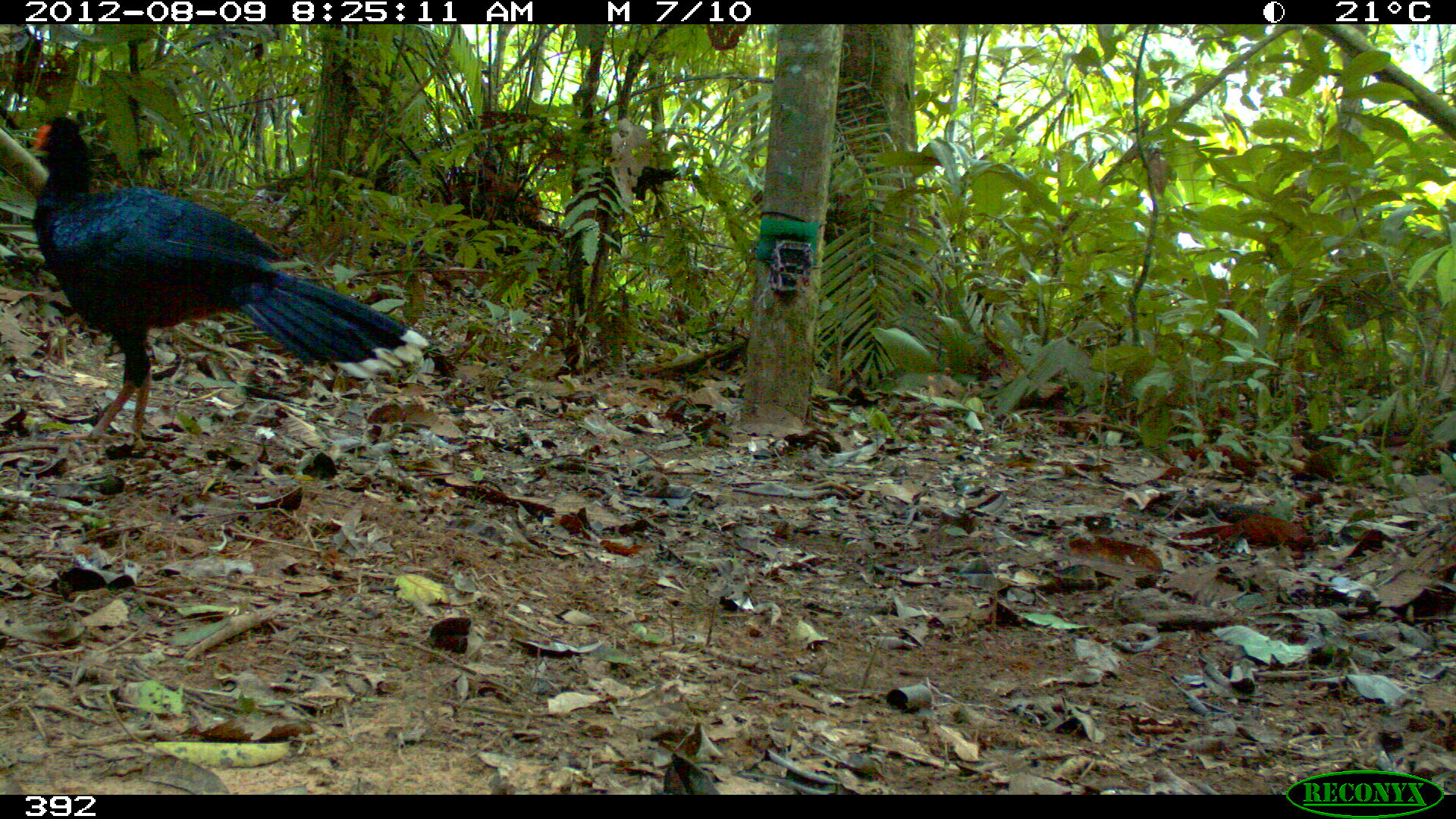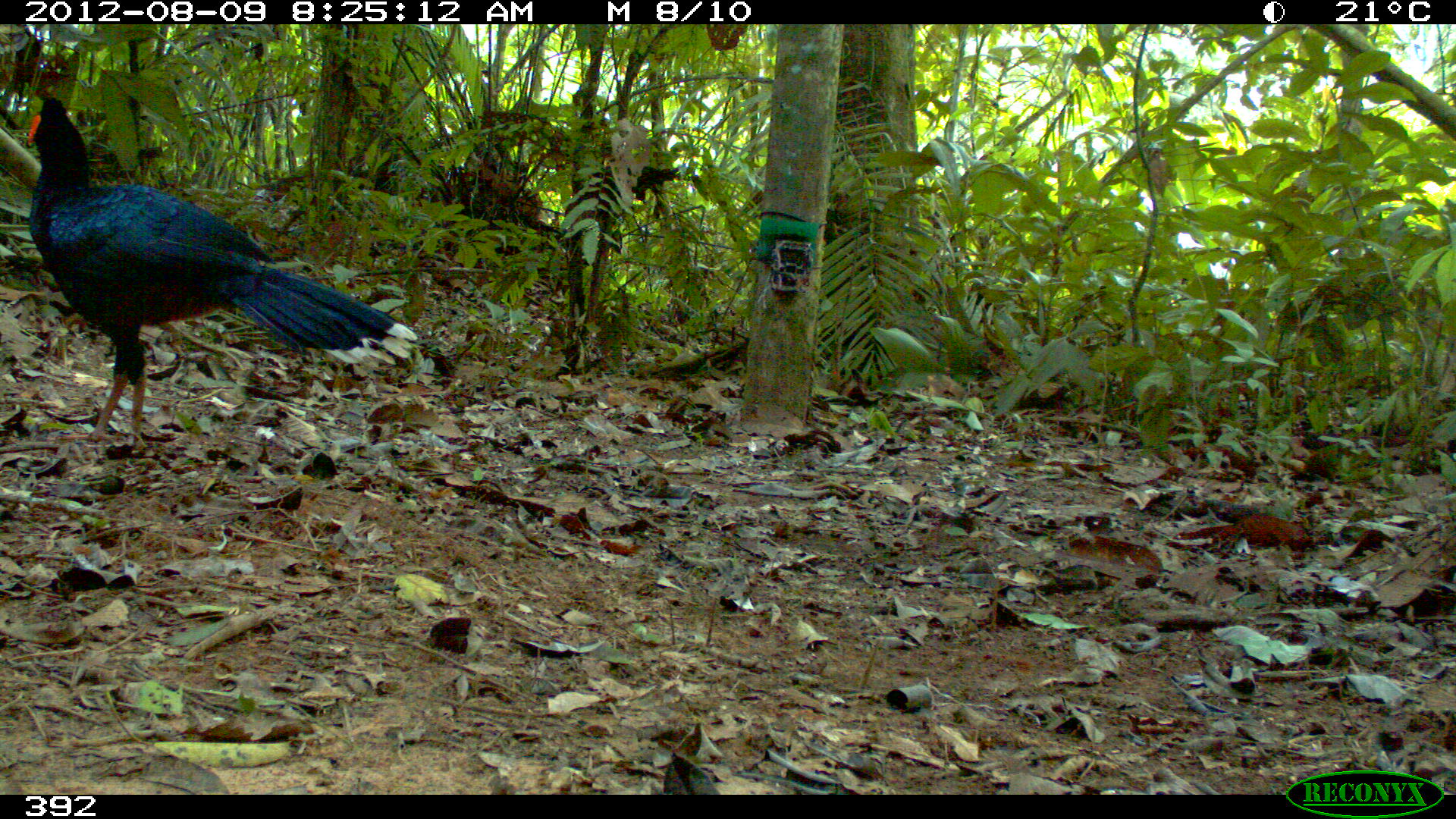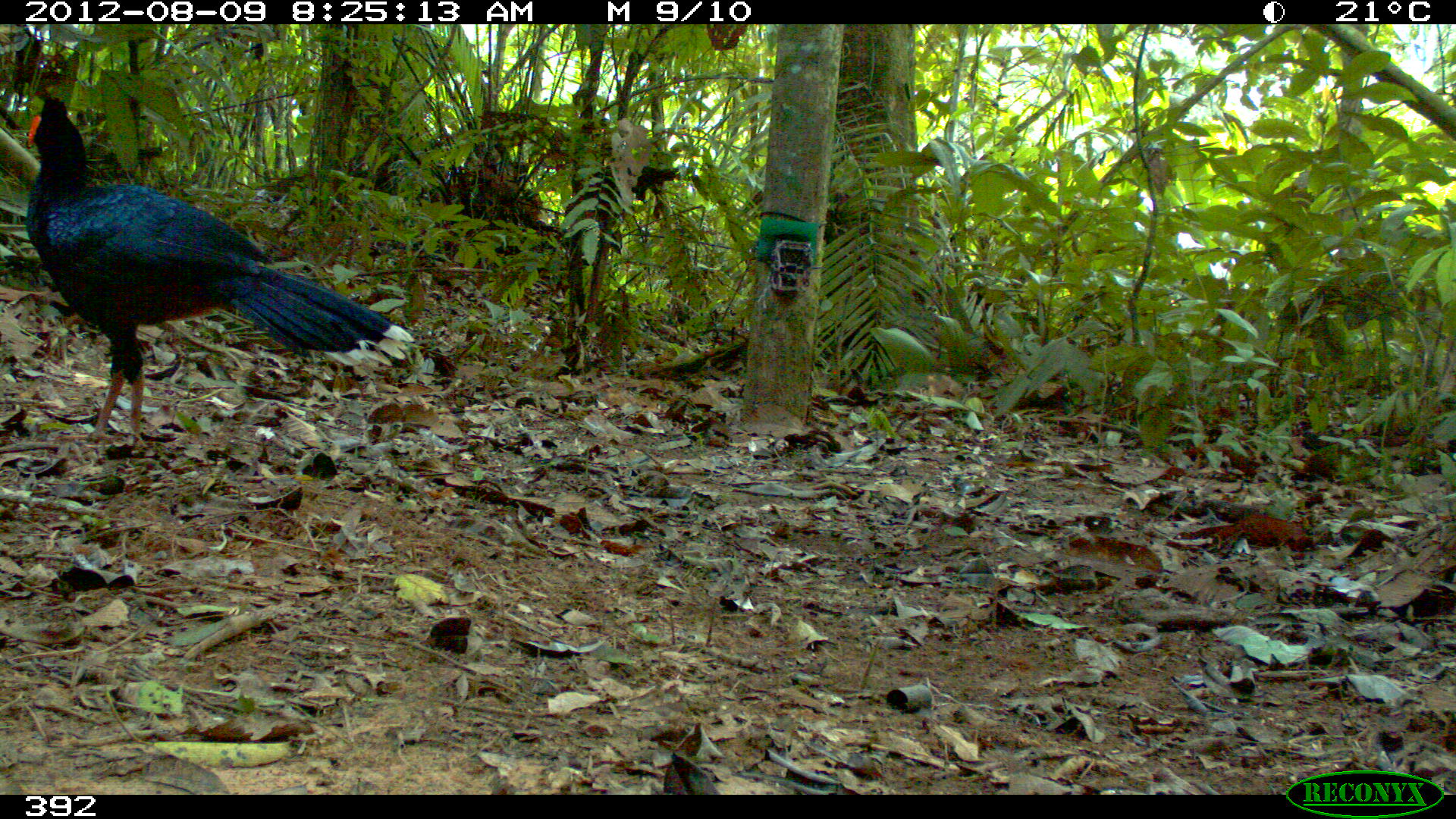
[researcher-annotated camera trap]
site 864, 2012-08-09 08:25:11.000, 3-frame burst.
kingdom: Animalia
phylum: Chordata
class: Aves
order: Galliformes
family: Cracidae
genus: Mitu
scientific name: Mitu tuberosum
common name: razor-billed curassow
Mitu tuberosum (razor-billed curassow).